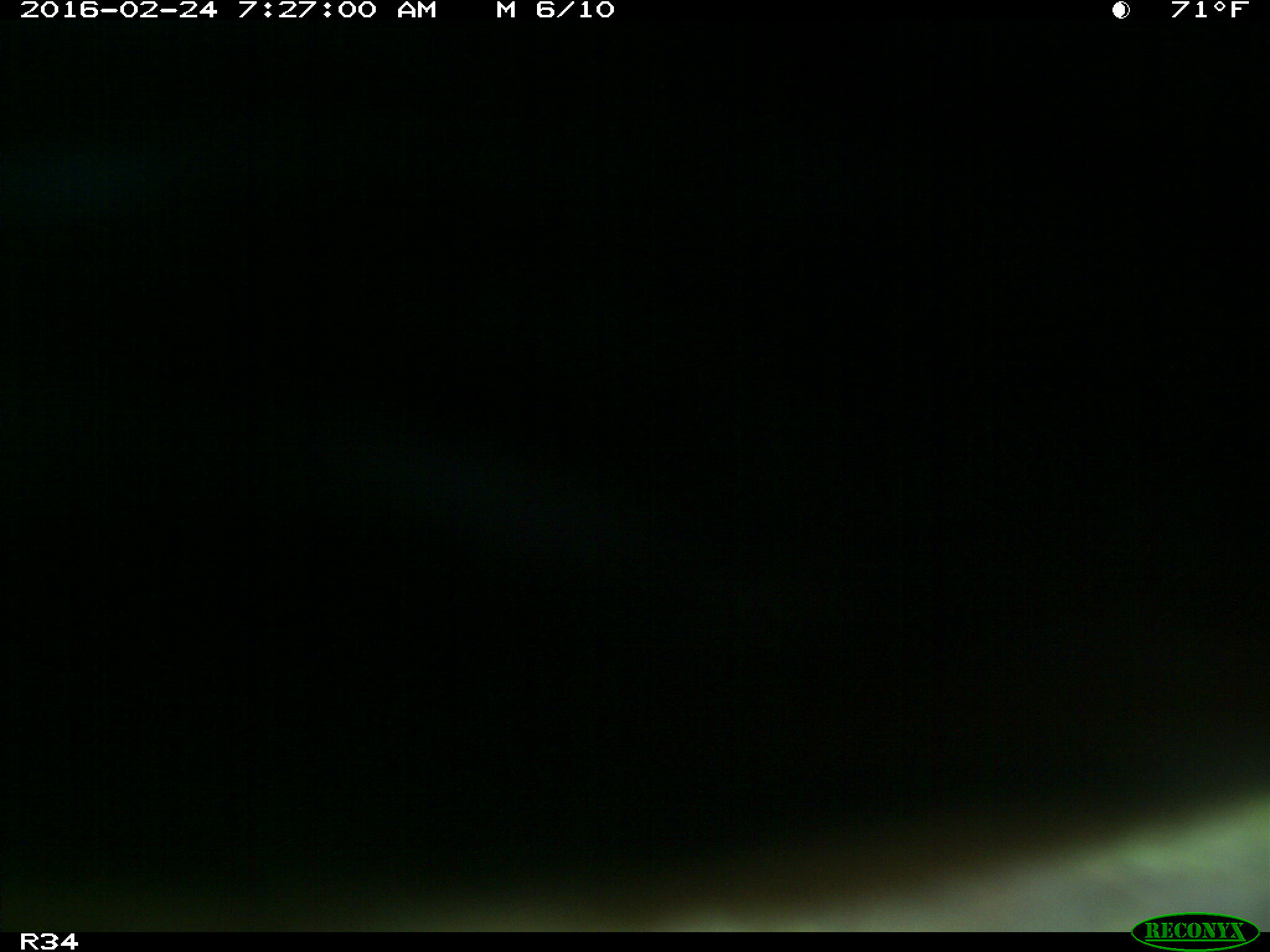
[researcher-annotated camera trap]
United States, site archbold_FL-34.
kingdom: Animalia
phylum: Chordata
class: Mammalia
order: Artiodactyla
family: Bovidae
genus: Bos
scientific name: Bos taurus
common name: domestic cow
Bos taurus (domestic cow).